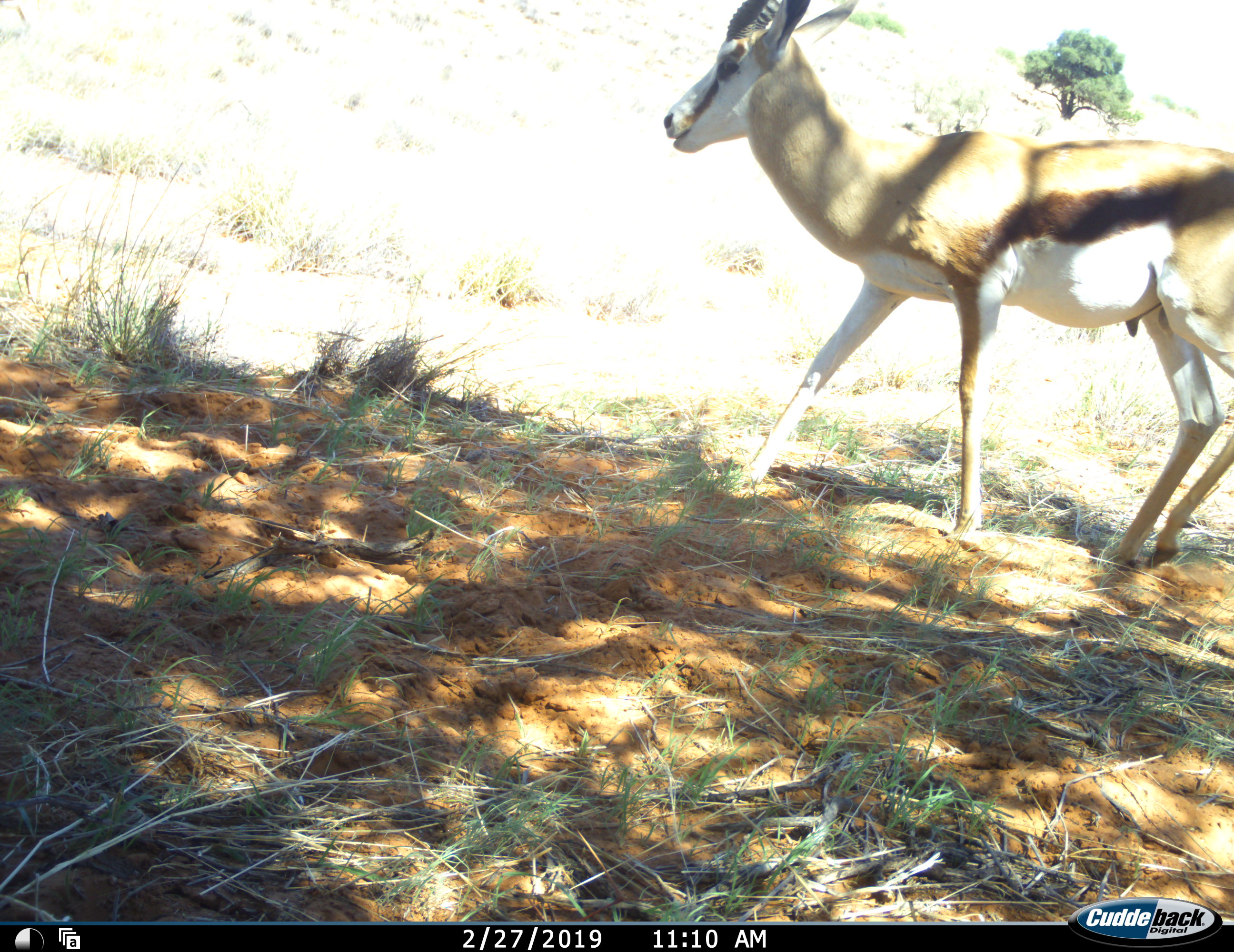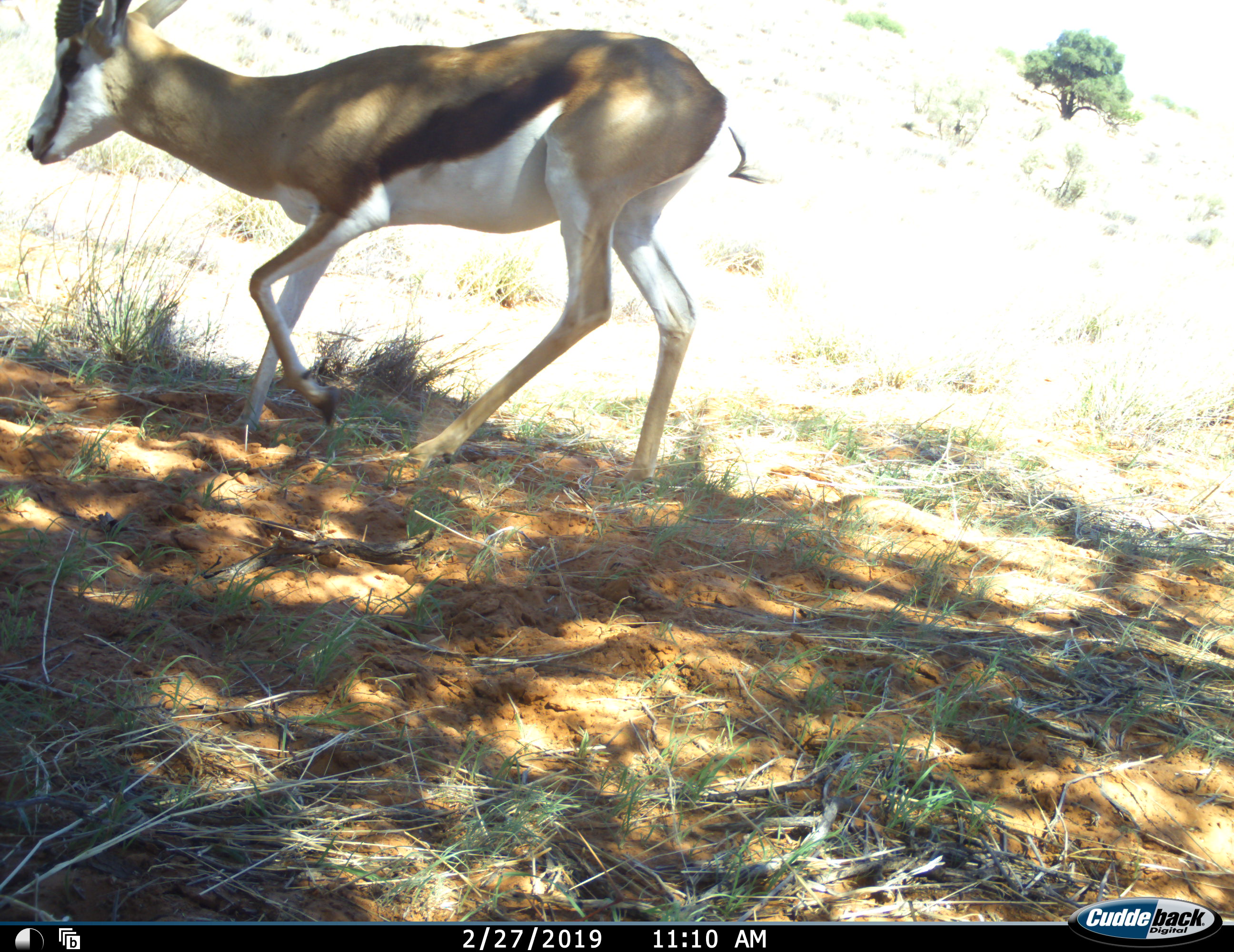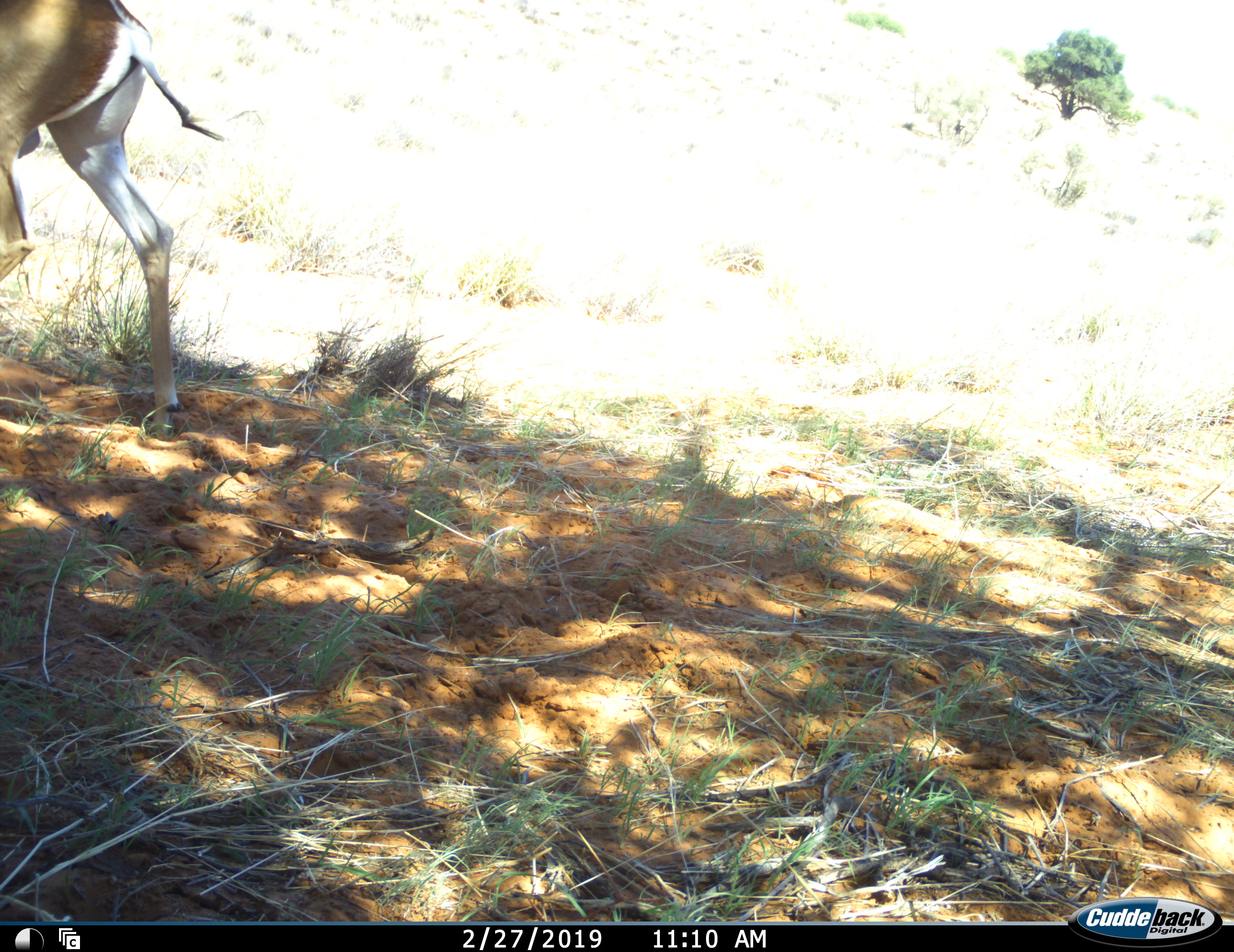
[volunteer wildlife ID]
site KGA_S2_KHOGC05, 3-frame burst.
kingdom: Animalia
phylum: Chordata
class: Mammalia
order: Artiodactyla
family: Bovidae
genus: Antidorcas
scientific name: Antidorcas marsupialis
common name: springbok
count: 1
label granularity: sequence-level